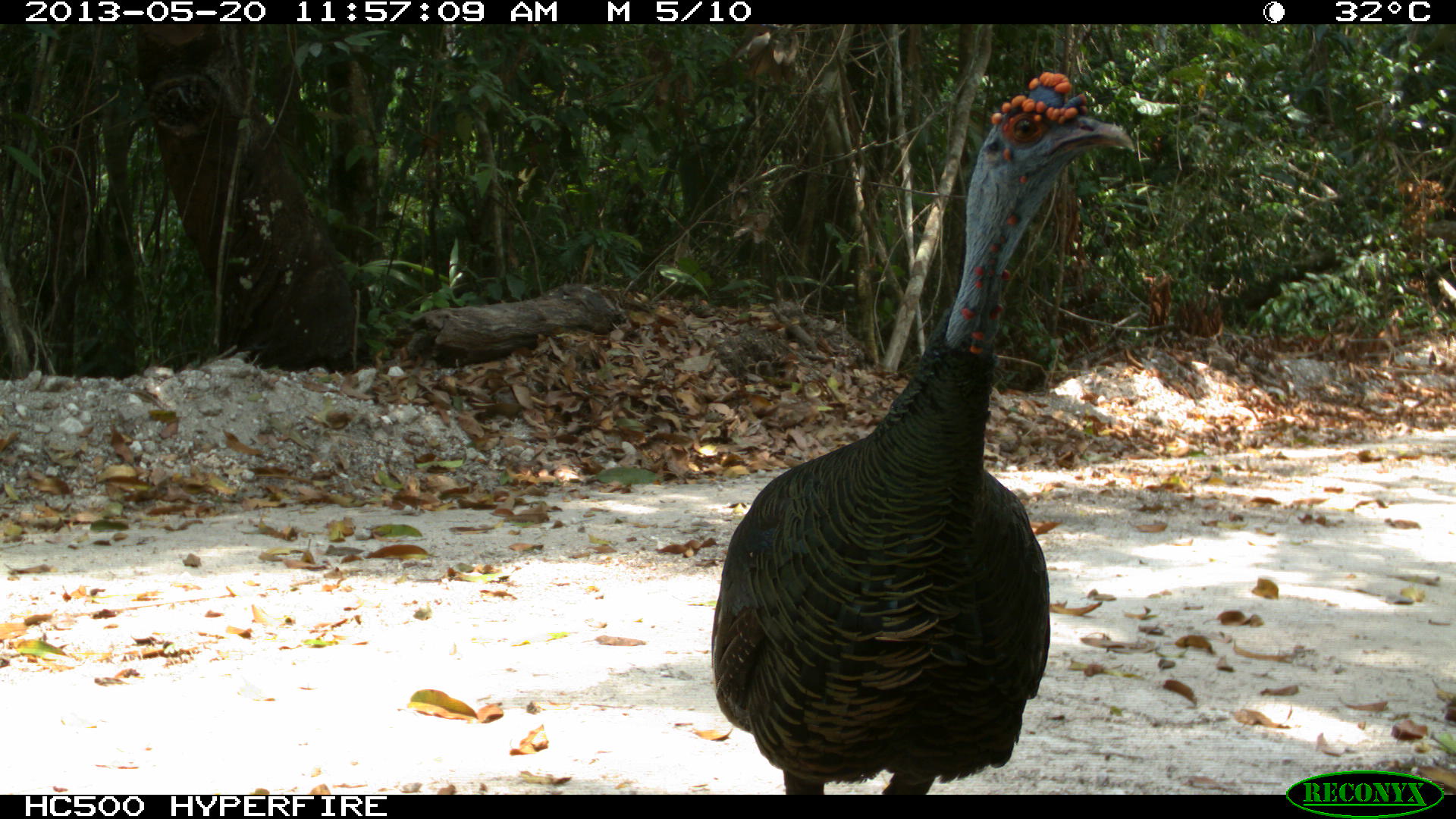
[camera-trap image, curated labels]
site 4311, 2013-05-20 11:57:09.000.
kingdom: Animalia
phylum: Chordata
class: Aves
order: Galliformes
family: Phasianidae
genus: Meleagris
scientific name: Meleagris ocellata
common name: ocellated turkey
Meleagris ocellata (ocellated turkey), count 1, sex male.